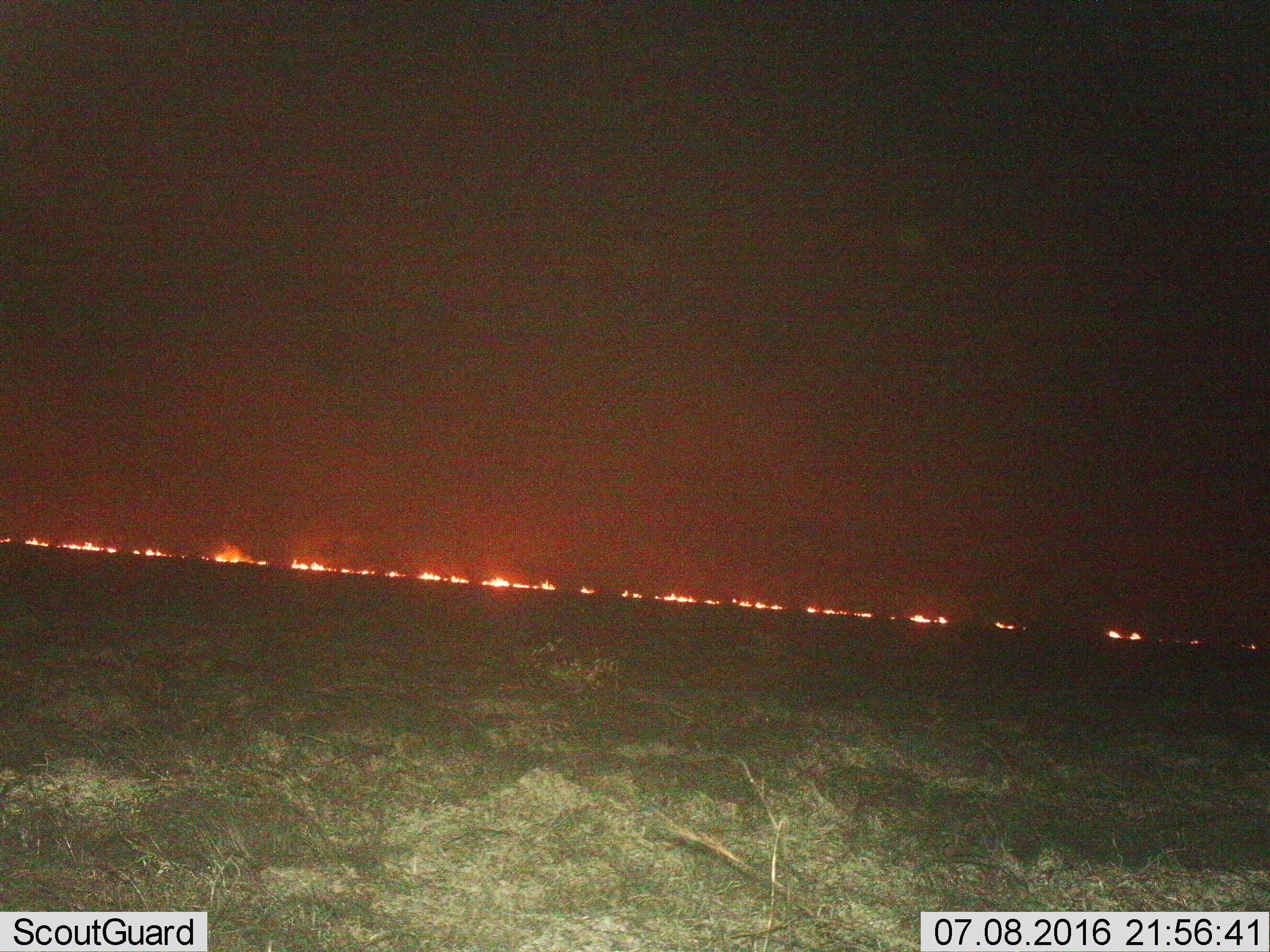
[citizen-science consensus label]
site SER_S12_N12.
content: unidentified animal